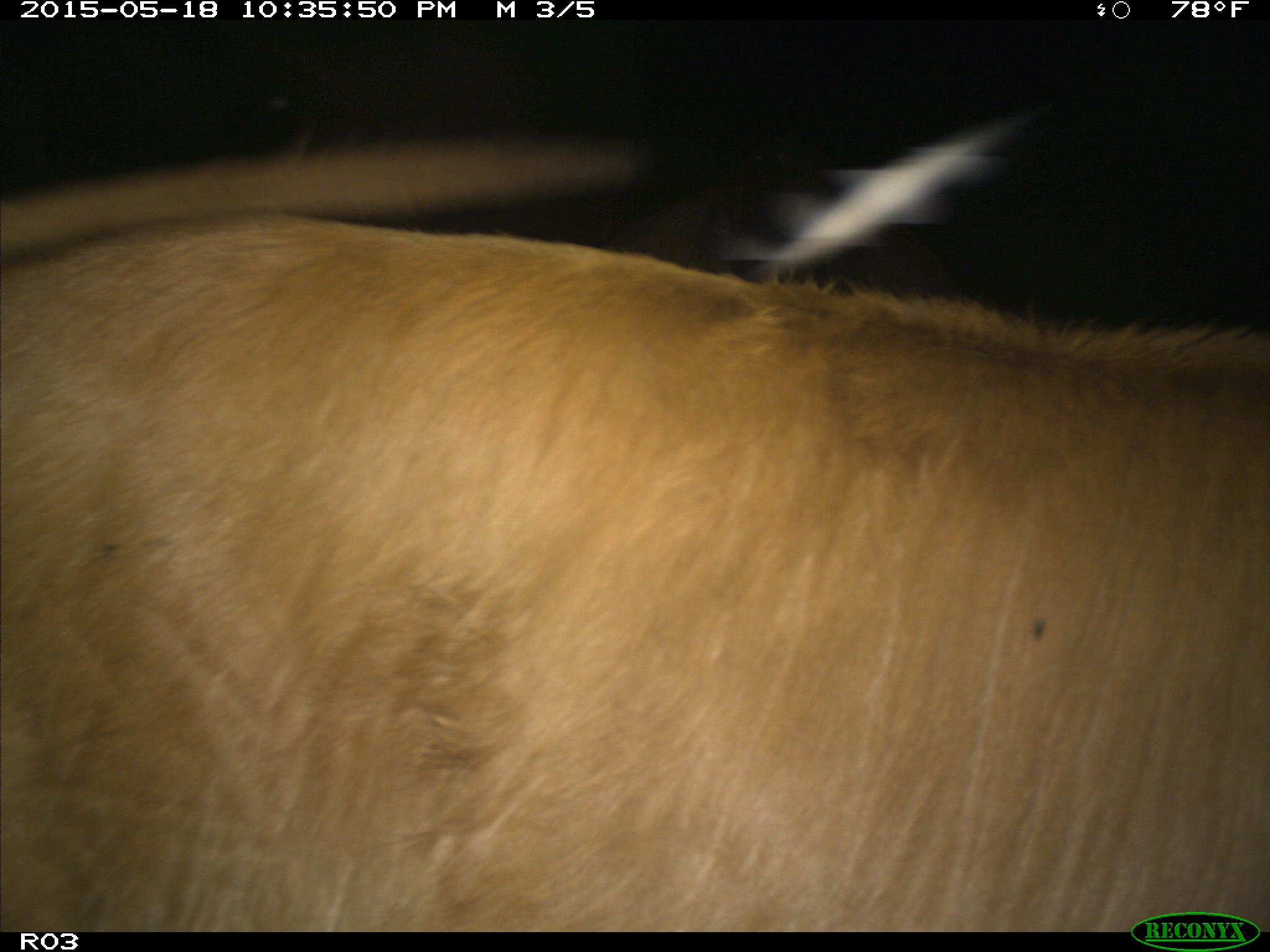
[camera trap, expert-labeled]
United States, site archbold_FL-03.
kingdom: Animalia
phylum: Chordata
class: Mammalia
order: Artiodactyla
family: Bovidae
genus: Bos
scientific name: Bos taurus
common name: domestic cow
Bos taurus (domestic cow).